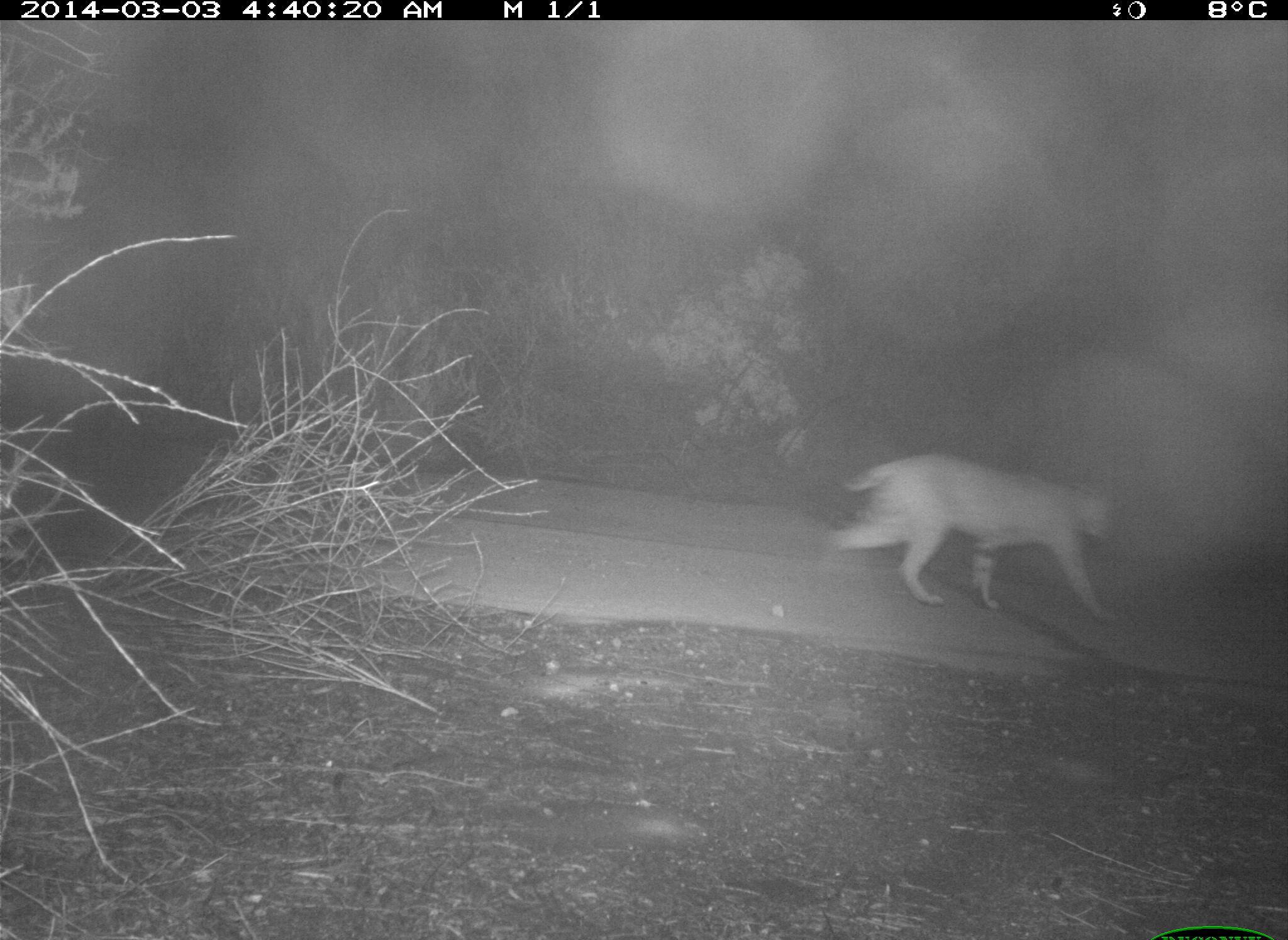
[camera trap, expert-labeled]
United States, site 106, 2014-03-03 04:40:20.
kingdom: Animalia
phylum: Chordata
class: Mammalia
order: Carnivora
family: Felidae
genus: Lynx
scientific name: Lynx rufus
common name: bobcat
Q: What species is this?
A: Bobcat (Lynx rufus).